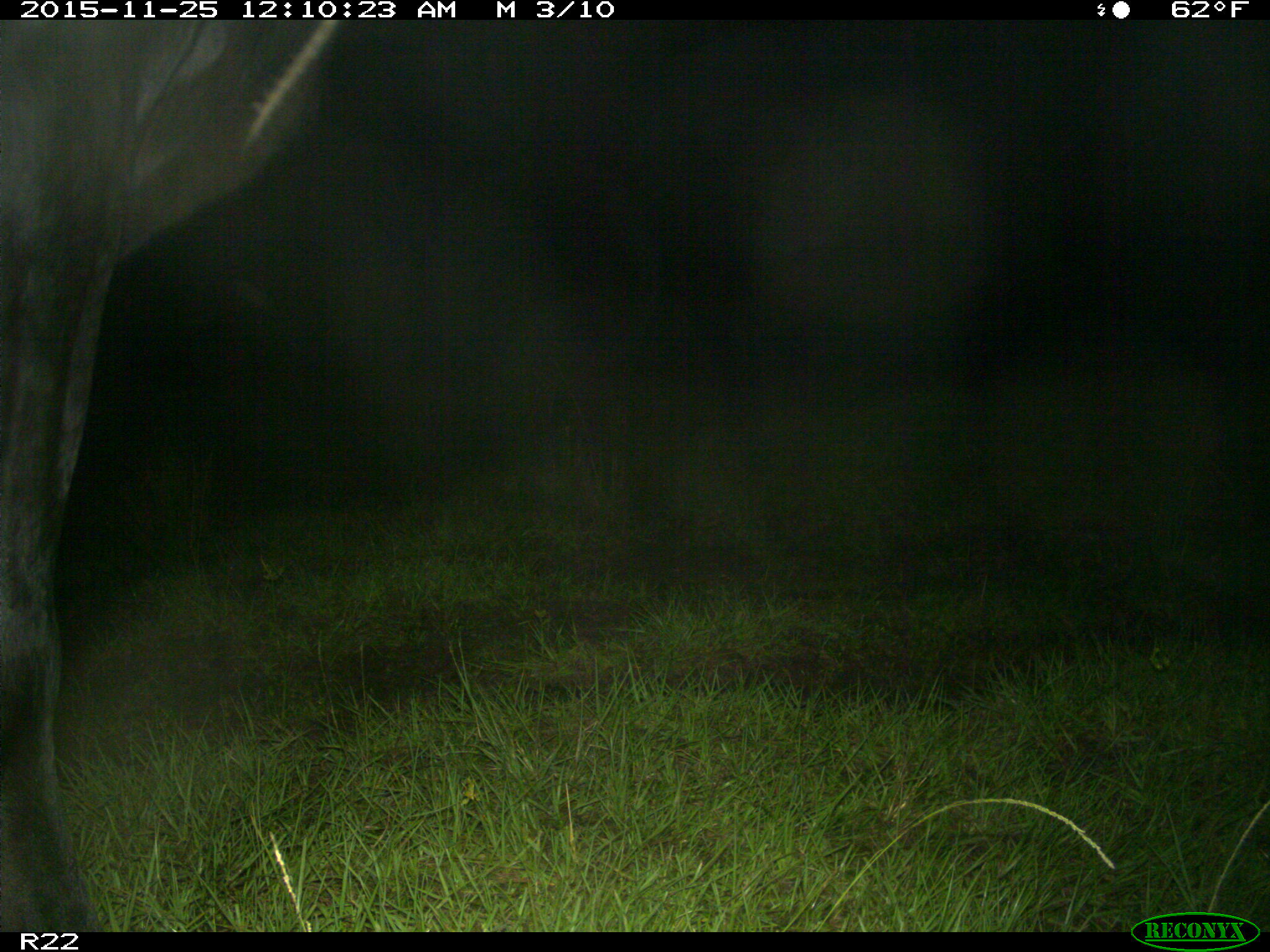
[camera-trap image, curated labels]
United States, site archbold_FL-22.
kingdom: Animalia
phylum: Chordata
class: Mammalia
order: Artiodactyla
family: Bovidae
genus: Bos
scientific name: Bos taurus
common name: domestic cow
Bos taurus (domestic cow).